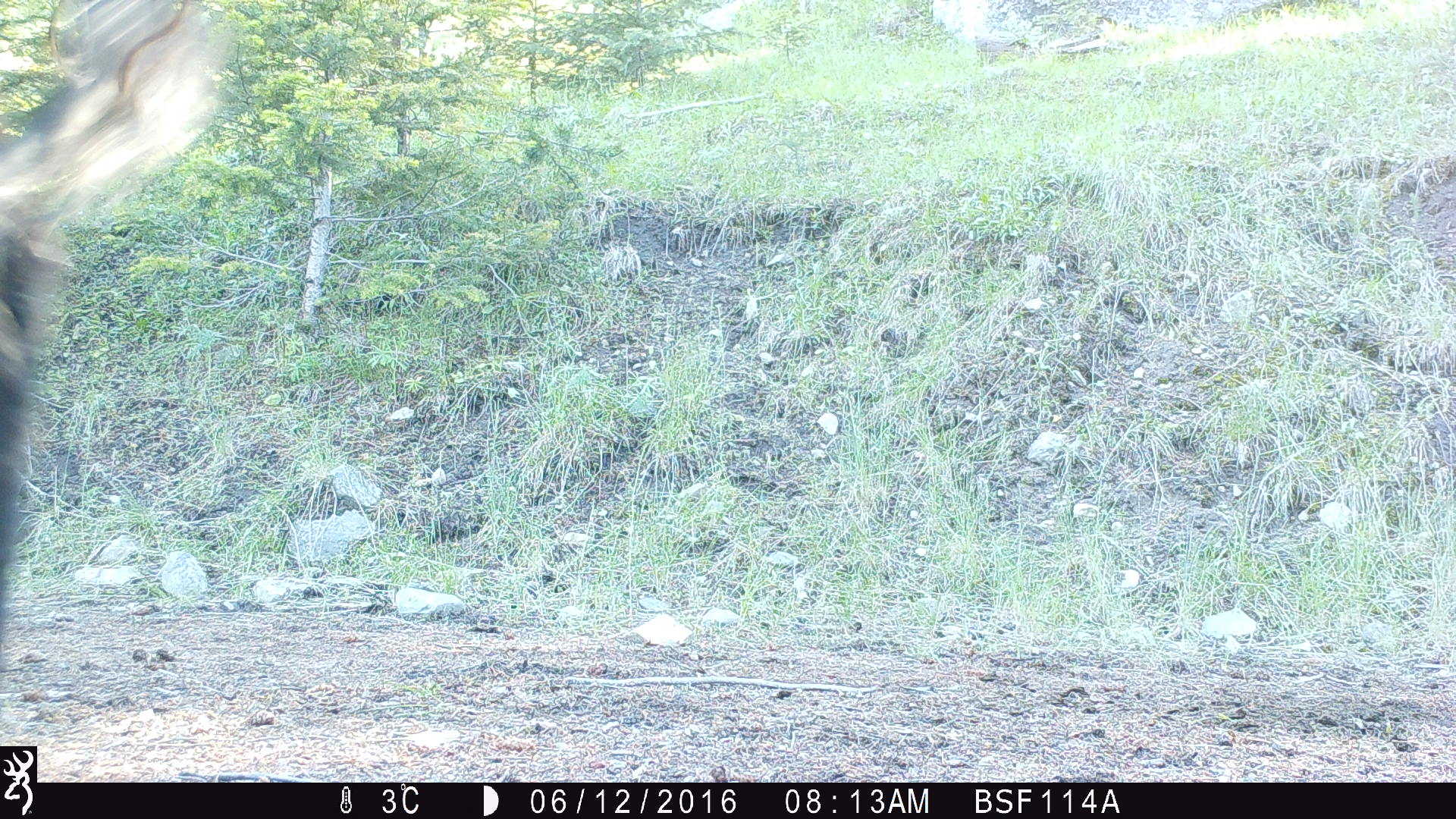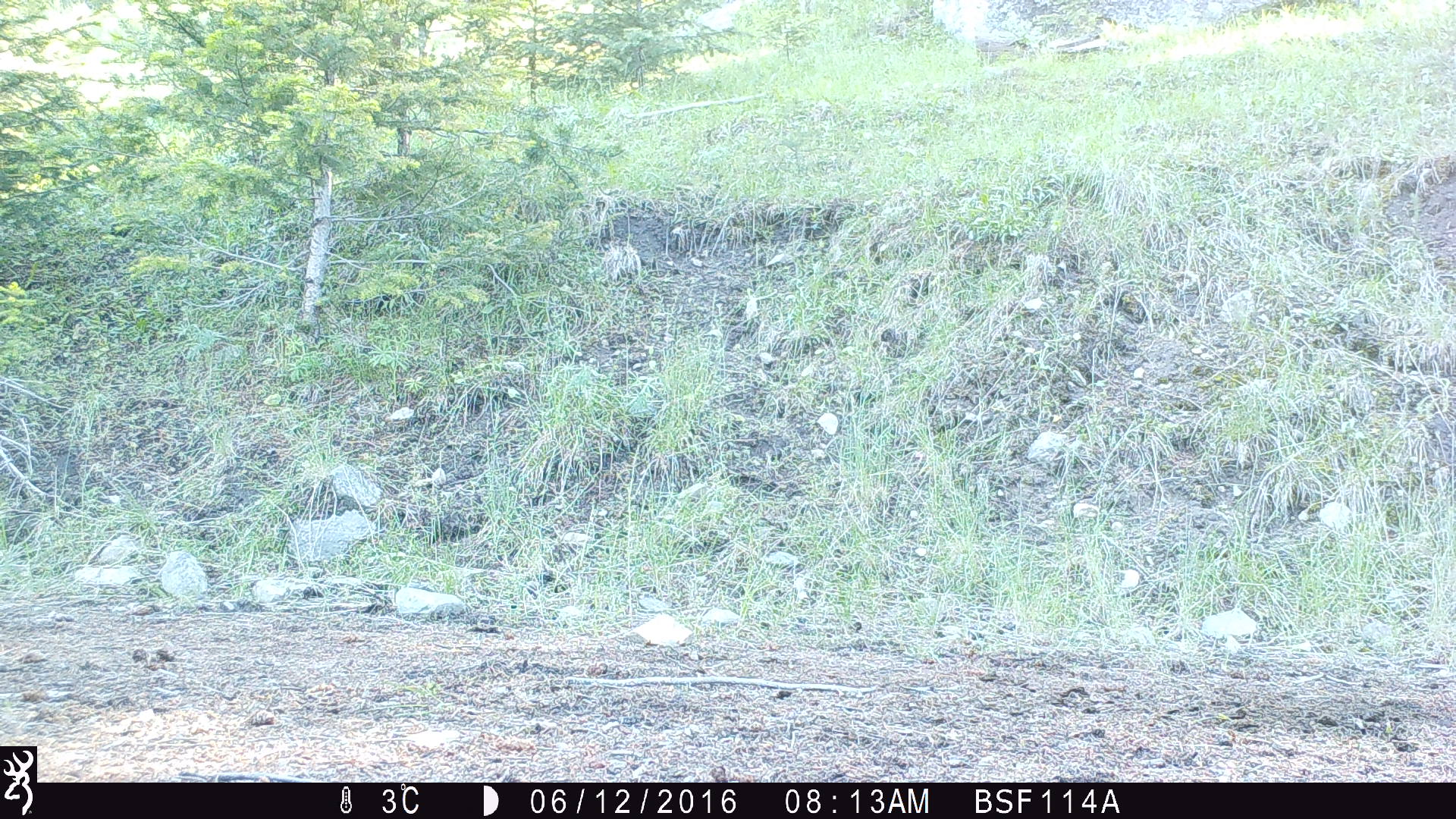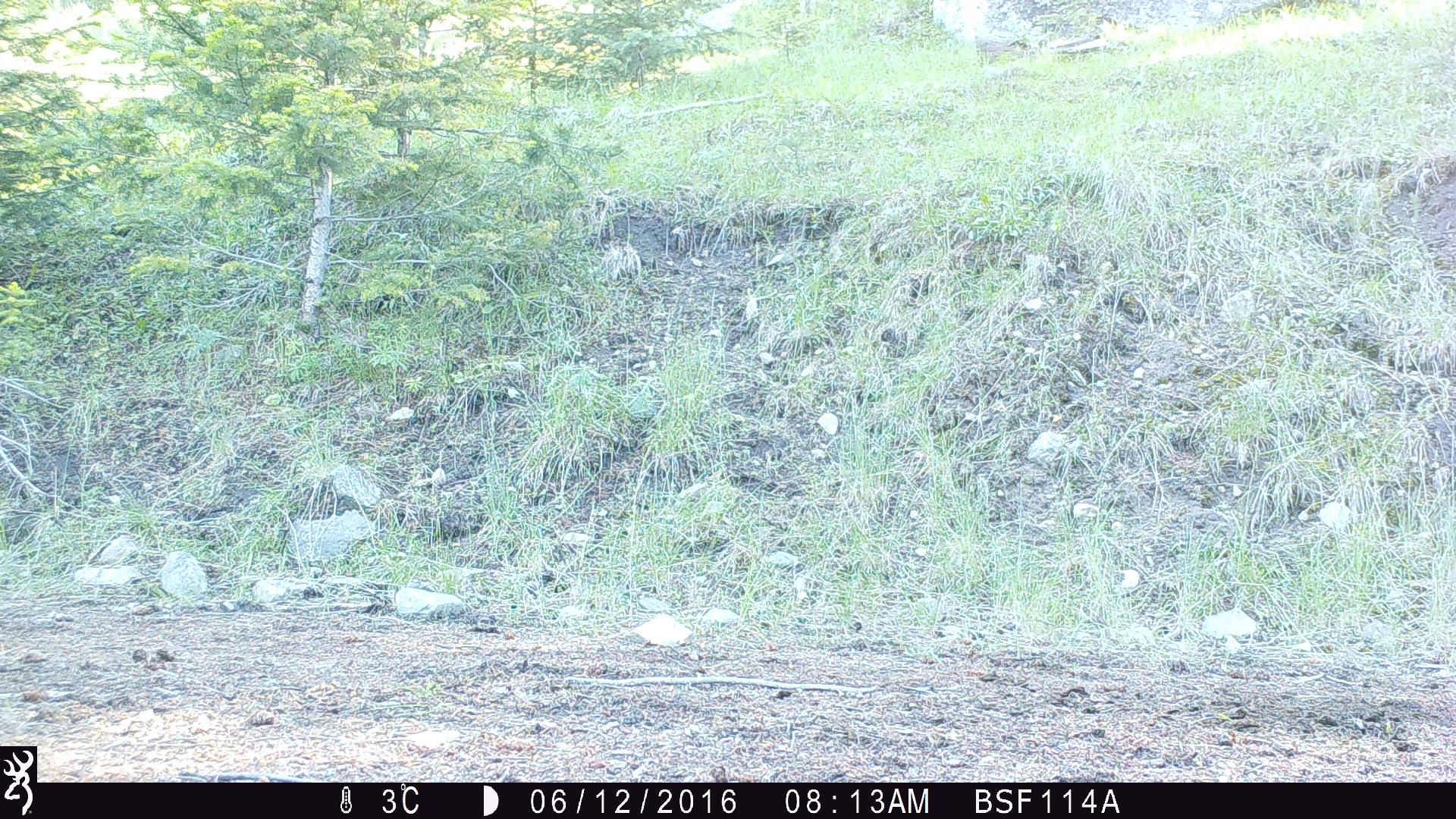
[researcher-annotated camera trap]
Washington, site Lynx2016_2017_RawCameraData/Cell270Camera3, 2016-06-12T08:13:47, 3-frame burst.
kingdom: Animalia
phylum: Chordata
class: Mammalia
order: Artiodactyla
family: Bovidae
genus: Bos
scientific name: Bos taurus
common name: domestic cattle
Domestic cattle (Bos taurus). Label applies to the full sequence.